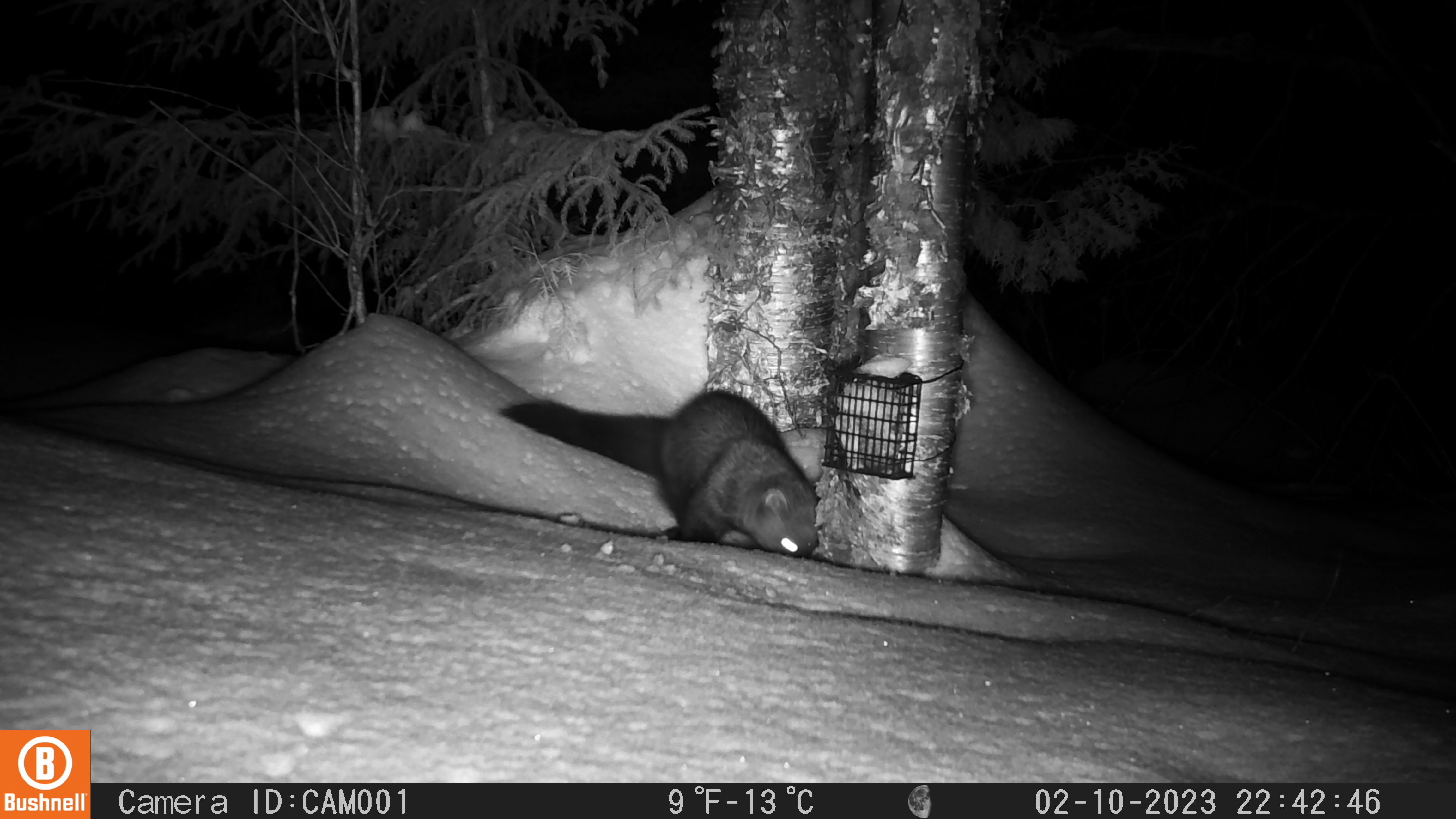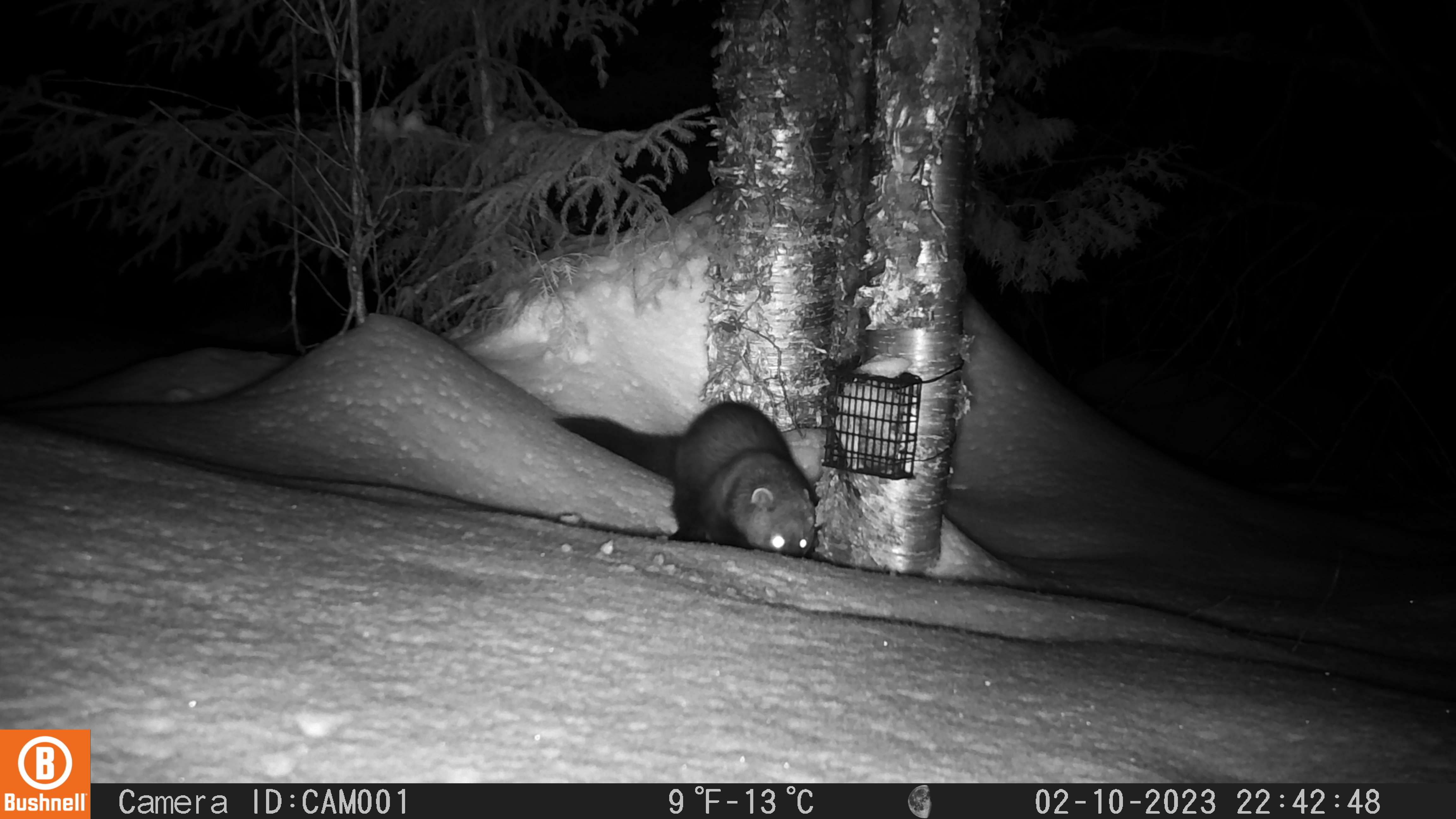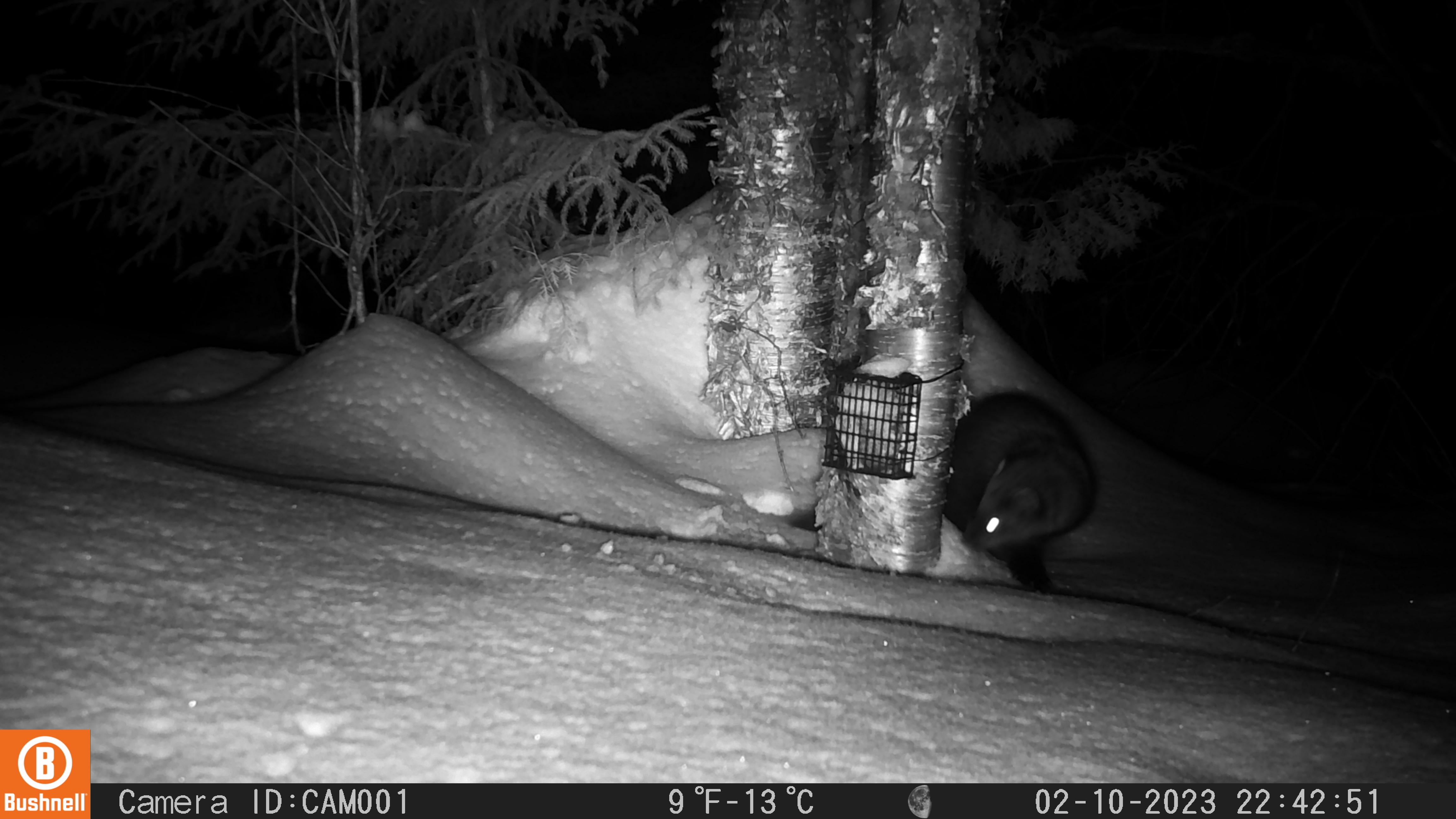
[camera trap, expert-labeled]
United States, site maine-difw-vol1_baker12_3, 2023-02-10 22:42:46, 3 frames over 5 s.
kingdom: Animalia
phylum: Chordata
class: Mammalia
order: Carnivora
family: Mustelidae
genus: Pekania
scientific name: Pekania pennanti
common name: fisher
Fisher (Pekania pennanti).